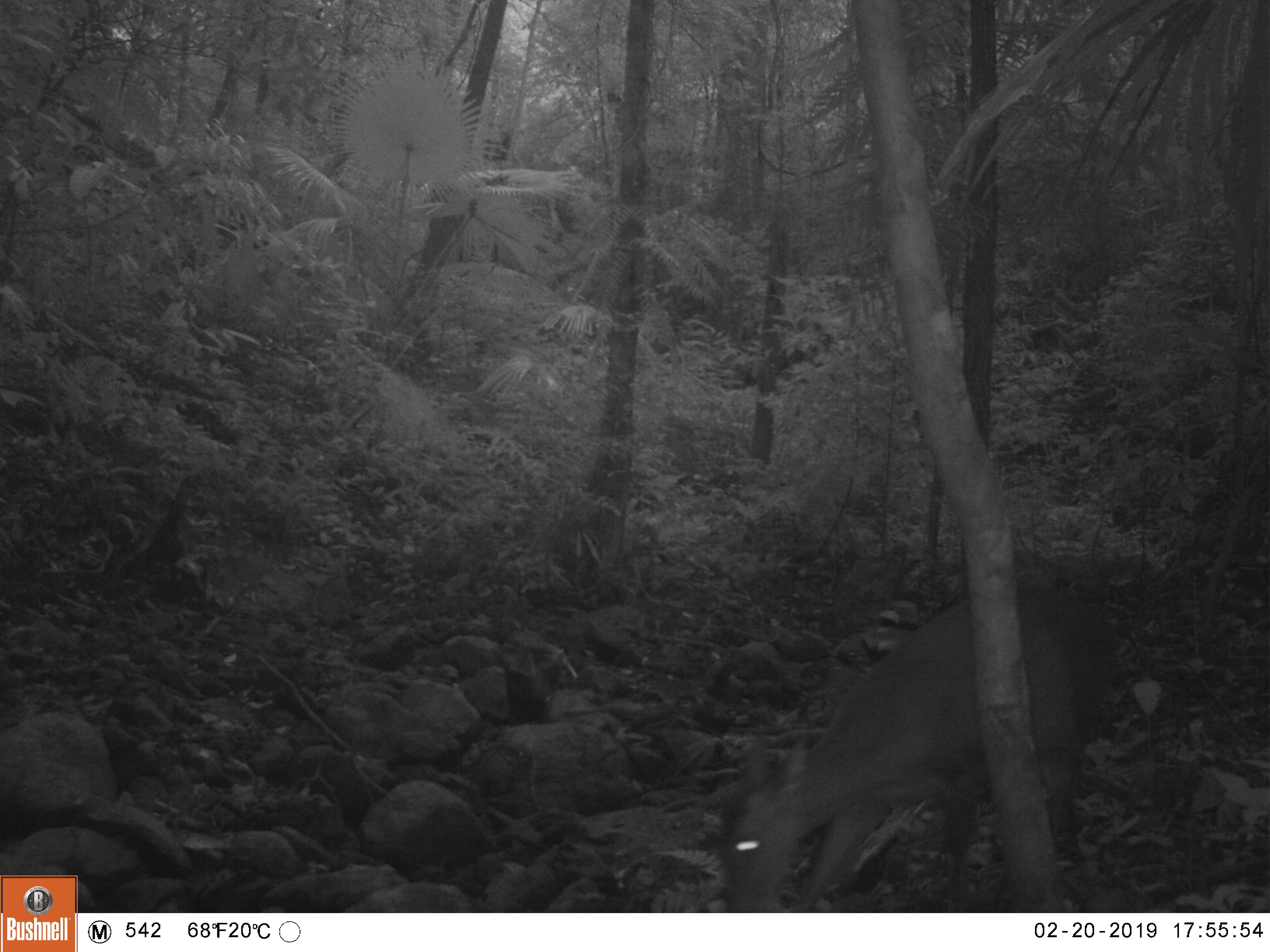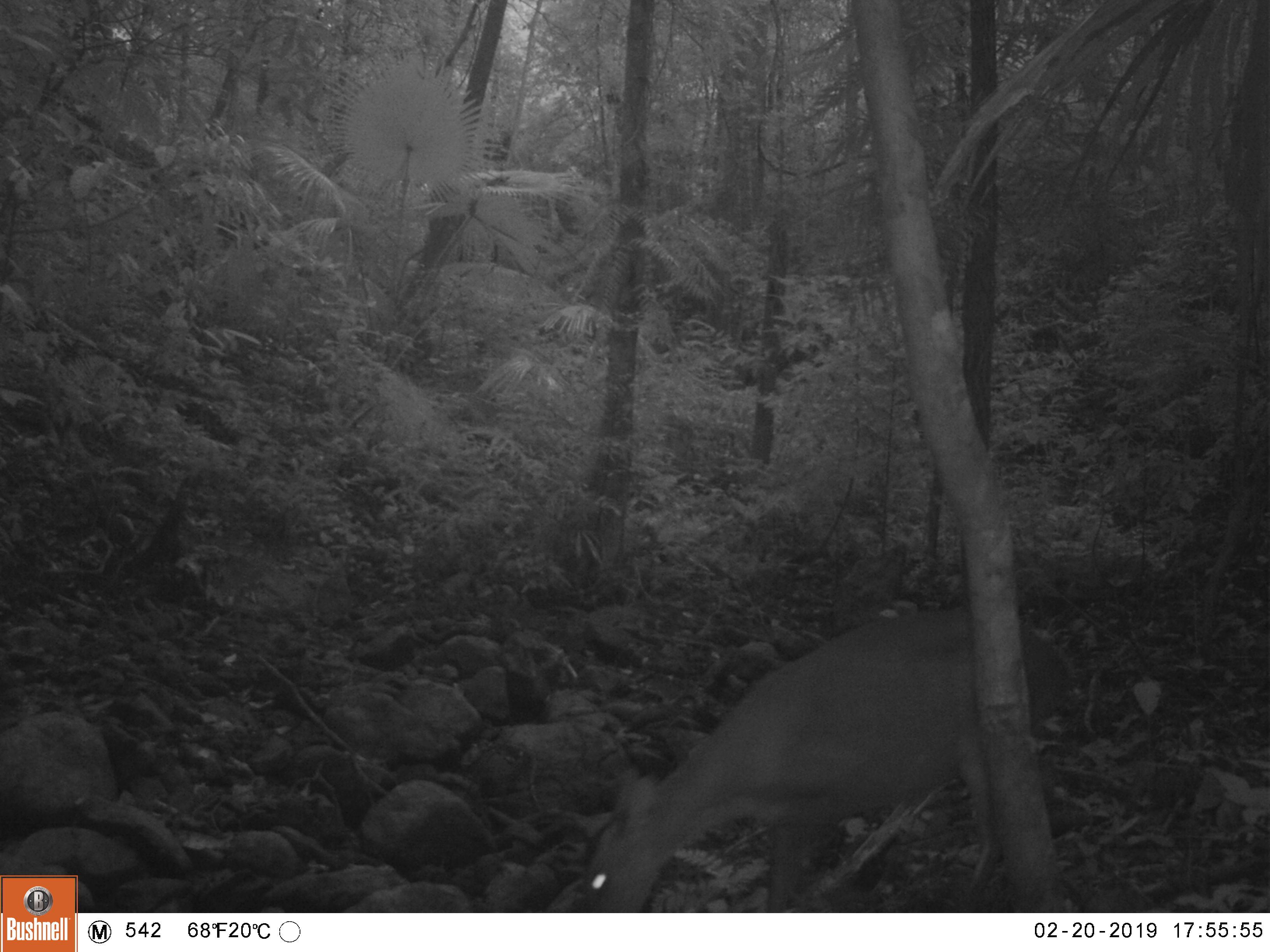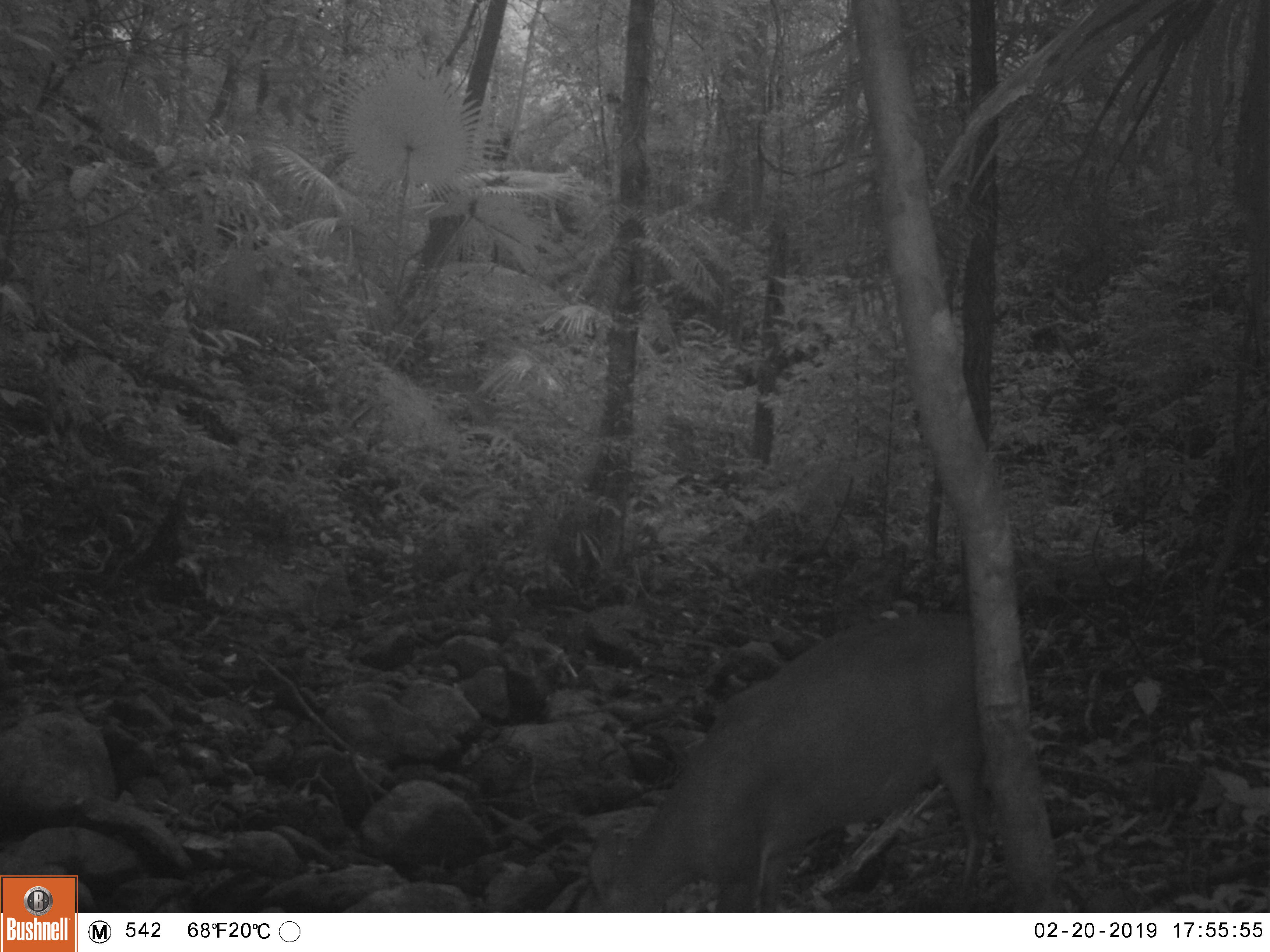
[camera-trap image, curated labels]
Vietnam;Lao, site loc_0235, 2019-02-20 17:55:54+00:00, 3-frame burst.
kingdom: Animalia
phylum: Chordata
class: Mammalia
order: Artiodactyla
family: Cervidae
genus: Muntiacus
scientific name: Muntiacus vuquangensis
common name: large-antlered muntjac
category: large antlered muntjac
Large antlered muntjac (large-antlered muntjac) (Muntiacus vuquangensis). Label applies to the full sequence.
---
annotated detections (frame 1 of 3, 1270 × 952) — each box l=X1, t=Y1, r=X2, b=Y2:
large antlered muntjac: l=715, t=582, r=1121, b=912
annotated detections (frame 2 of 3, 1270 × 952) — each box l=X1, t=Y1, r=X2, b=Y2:
large antlered muntjac: l=581, t=608, r=1076, b=913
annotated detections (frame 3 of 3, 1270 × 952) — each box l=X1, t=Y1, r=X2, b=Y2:
large antlered muntjac: l=576, t=610, r=990, b=913